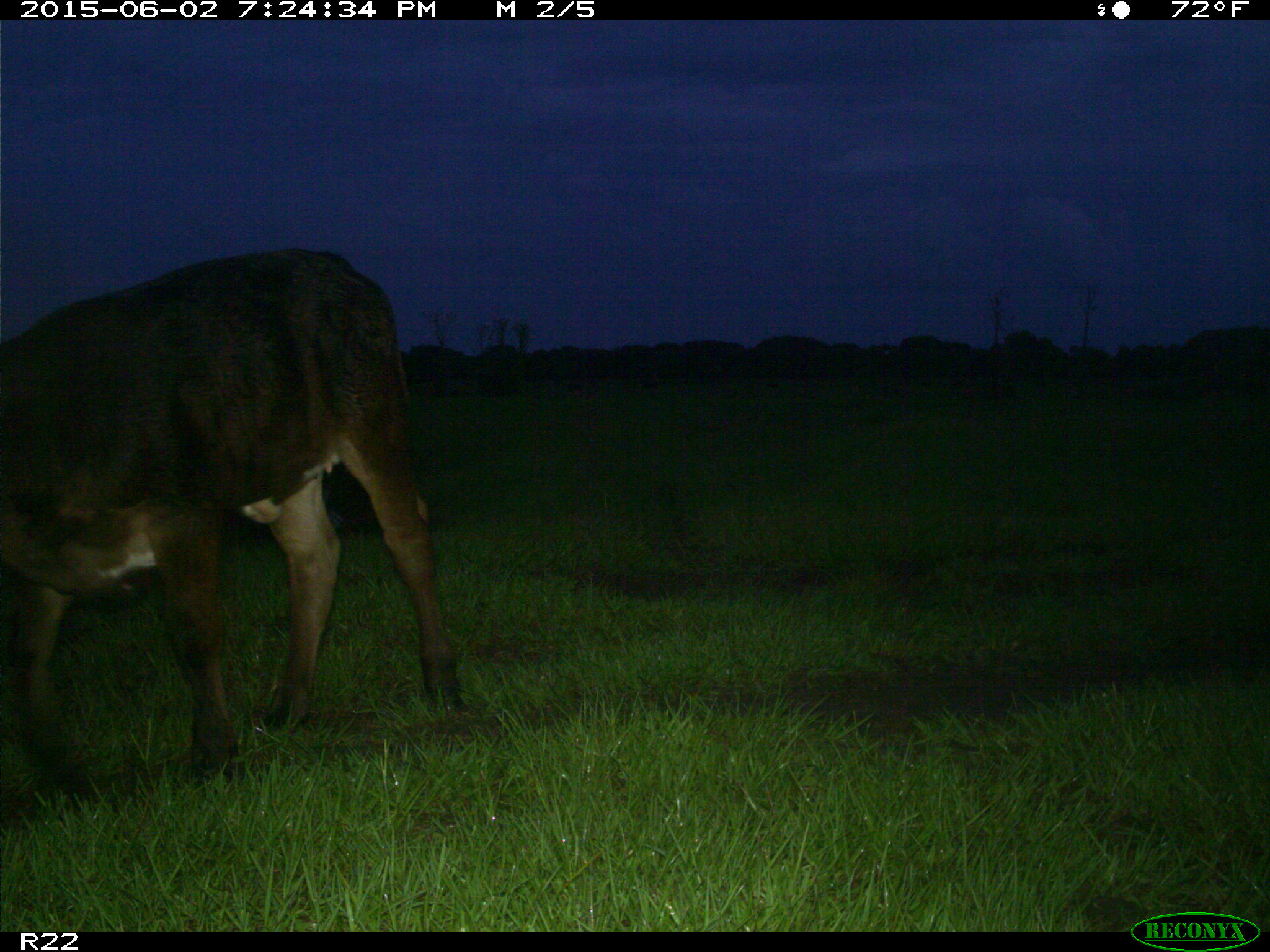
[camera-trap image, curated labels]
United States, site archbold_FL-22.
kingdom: Animalia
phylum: Chordata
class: Mammalia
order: Artiodactyla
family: Bovidae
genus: Bos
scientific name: Bos taurus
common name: domestic cow